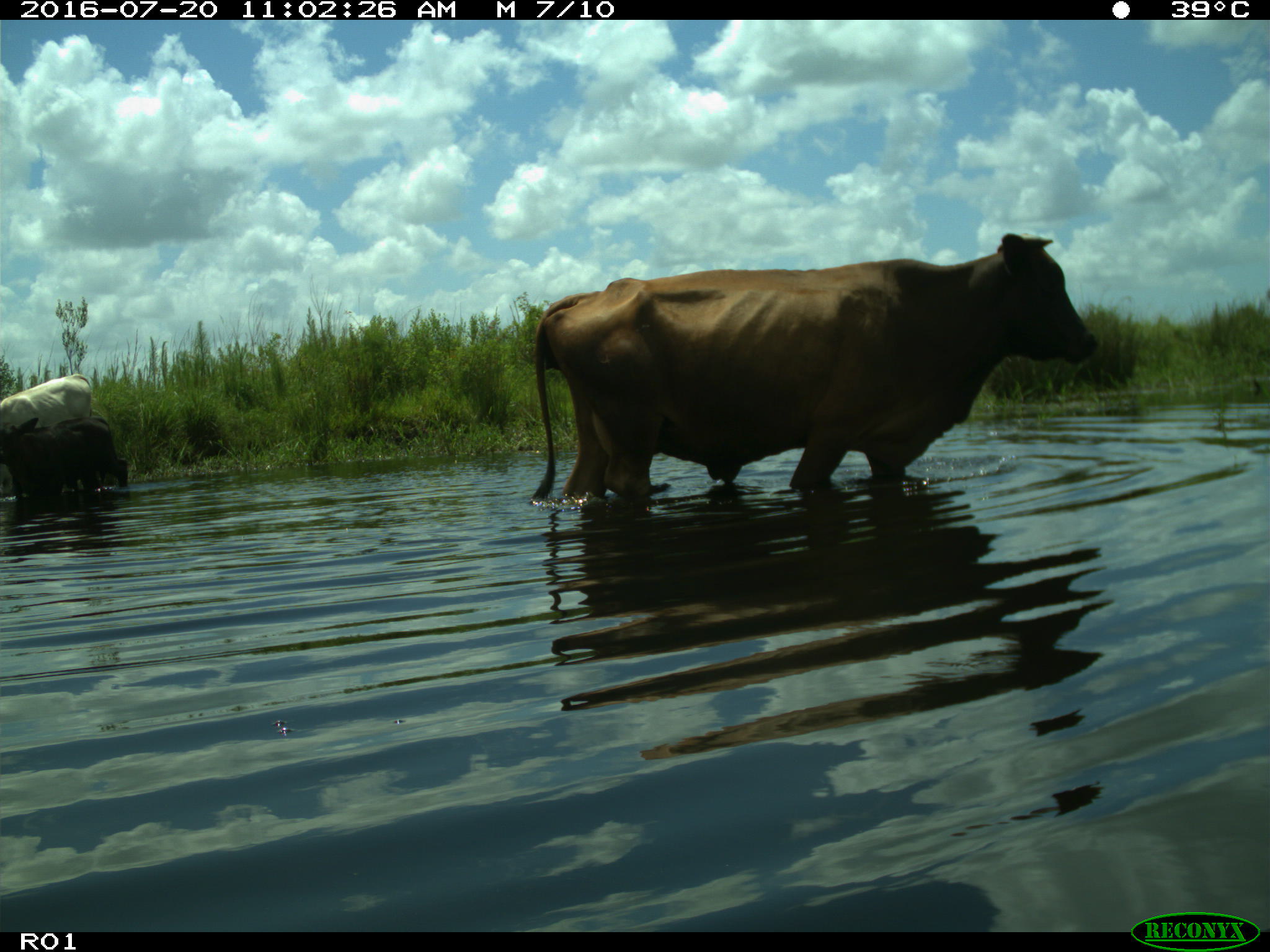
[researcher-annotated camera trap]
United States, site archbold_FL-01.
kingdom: Animalia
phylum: Chordata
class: Mammalia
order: Artiodactyla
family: Bovidae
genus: Bos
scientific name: Bos taurus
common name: domestic cow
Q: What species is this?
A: Bos taurus (domestic cow).